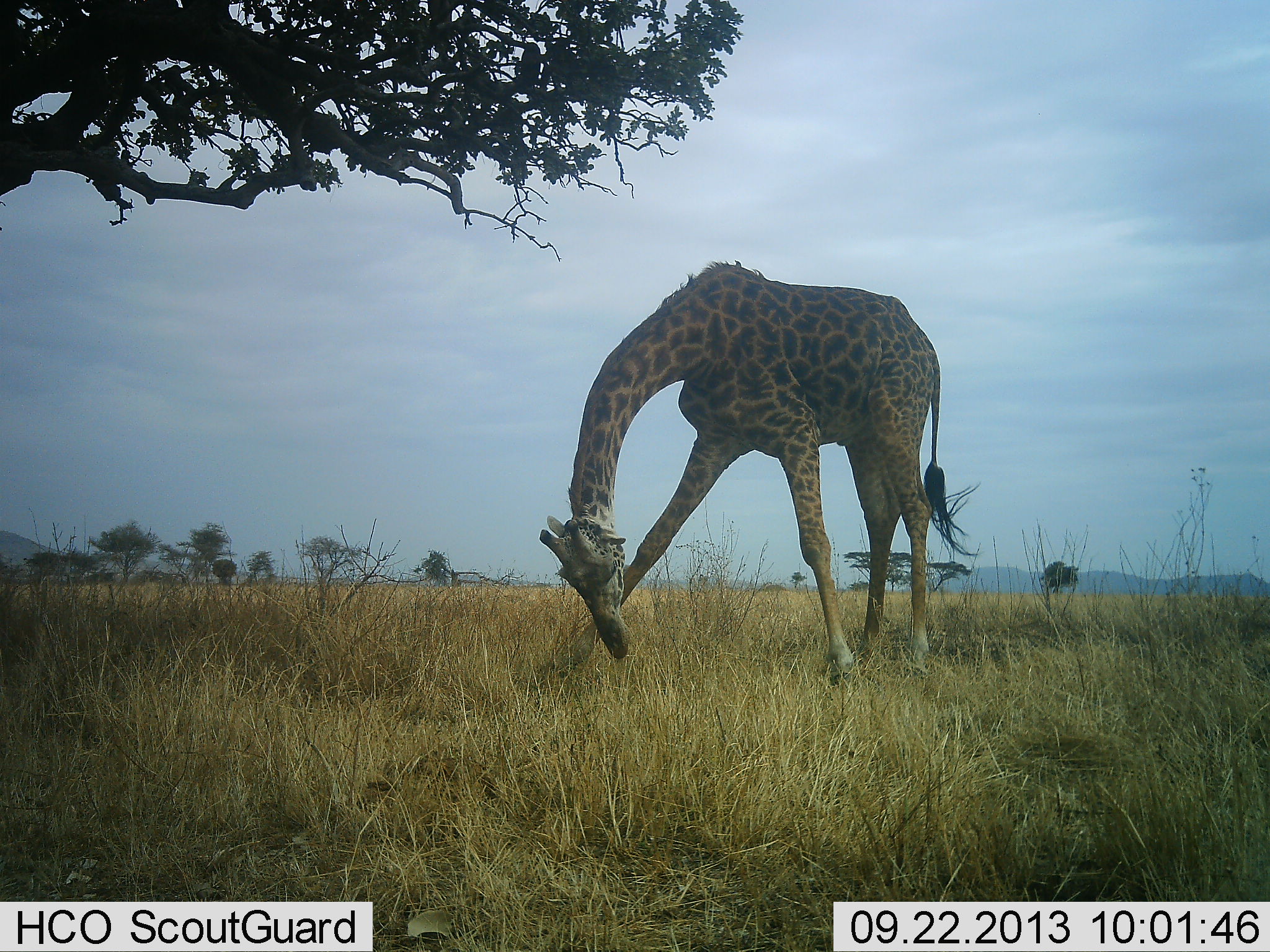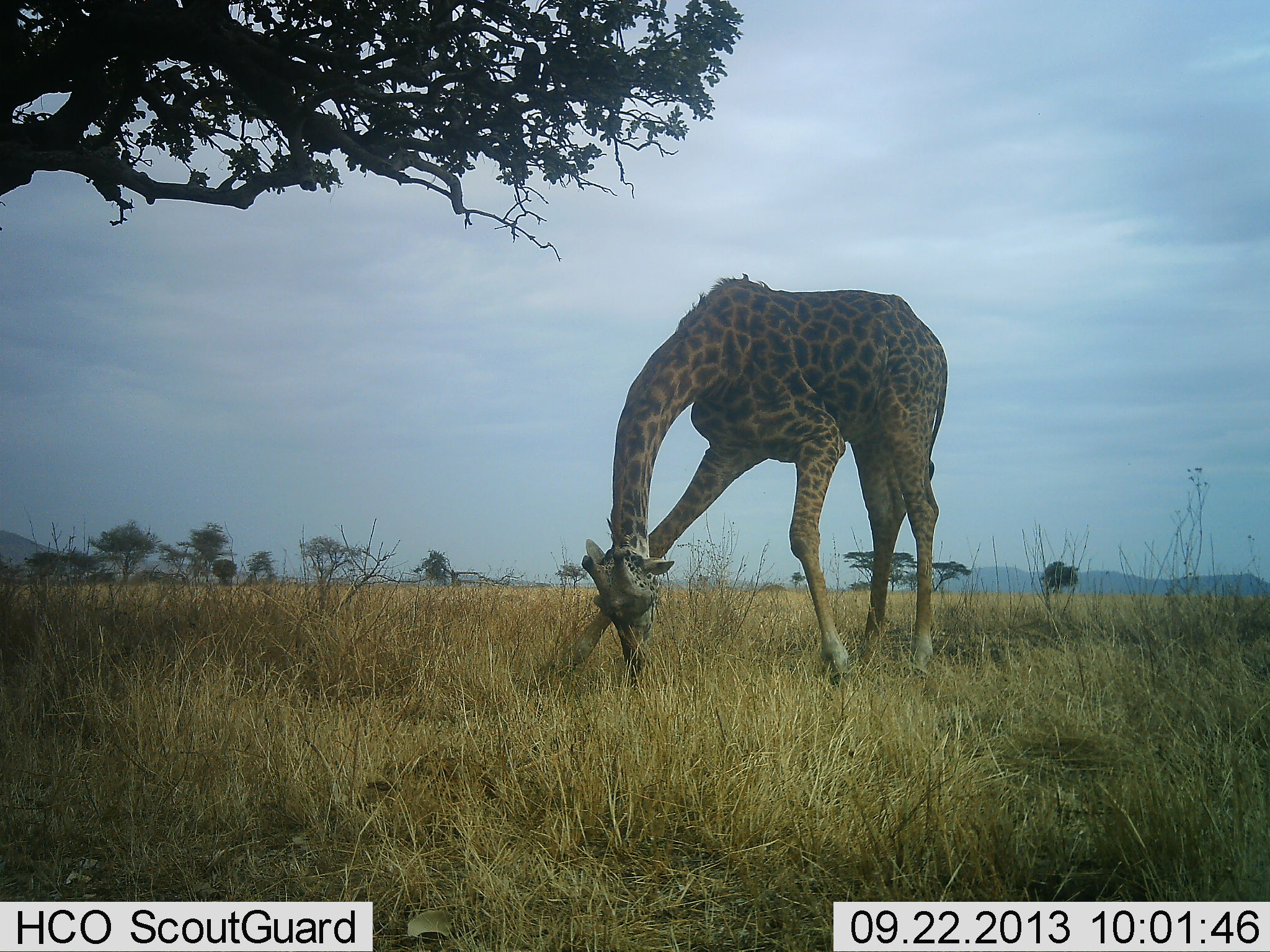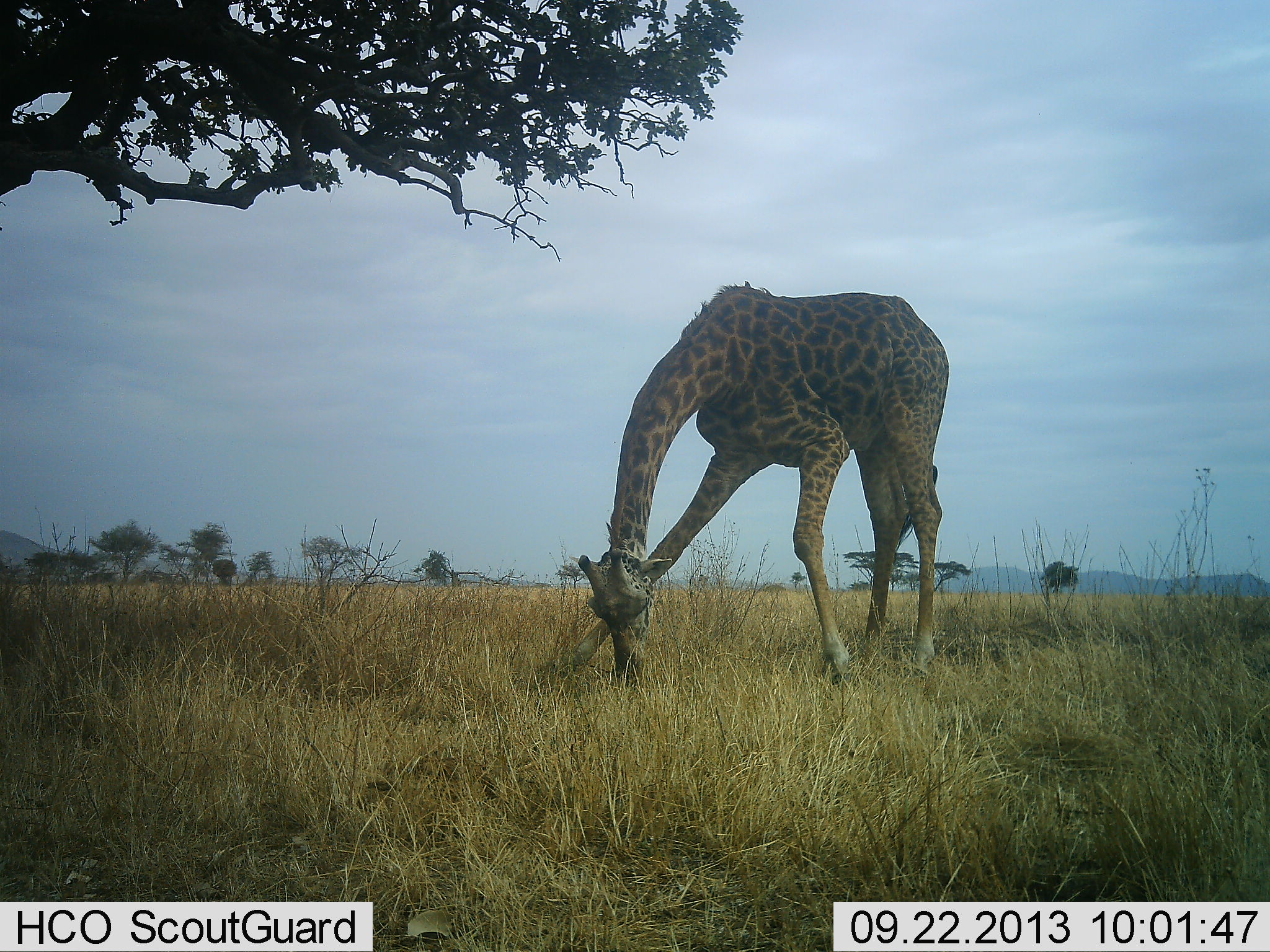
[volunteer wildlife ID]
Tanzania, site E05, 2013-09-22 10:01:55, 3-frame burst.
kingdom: Animalia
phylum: Chordata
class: Mammalia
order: Artiodactyla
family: Giraffidae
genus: Giraffa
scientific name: Giraffa camelopardalis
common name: giraffe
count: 1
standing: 9%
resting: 5%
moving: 0%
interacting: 0%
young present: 0%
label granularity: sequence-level